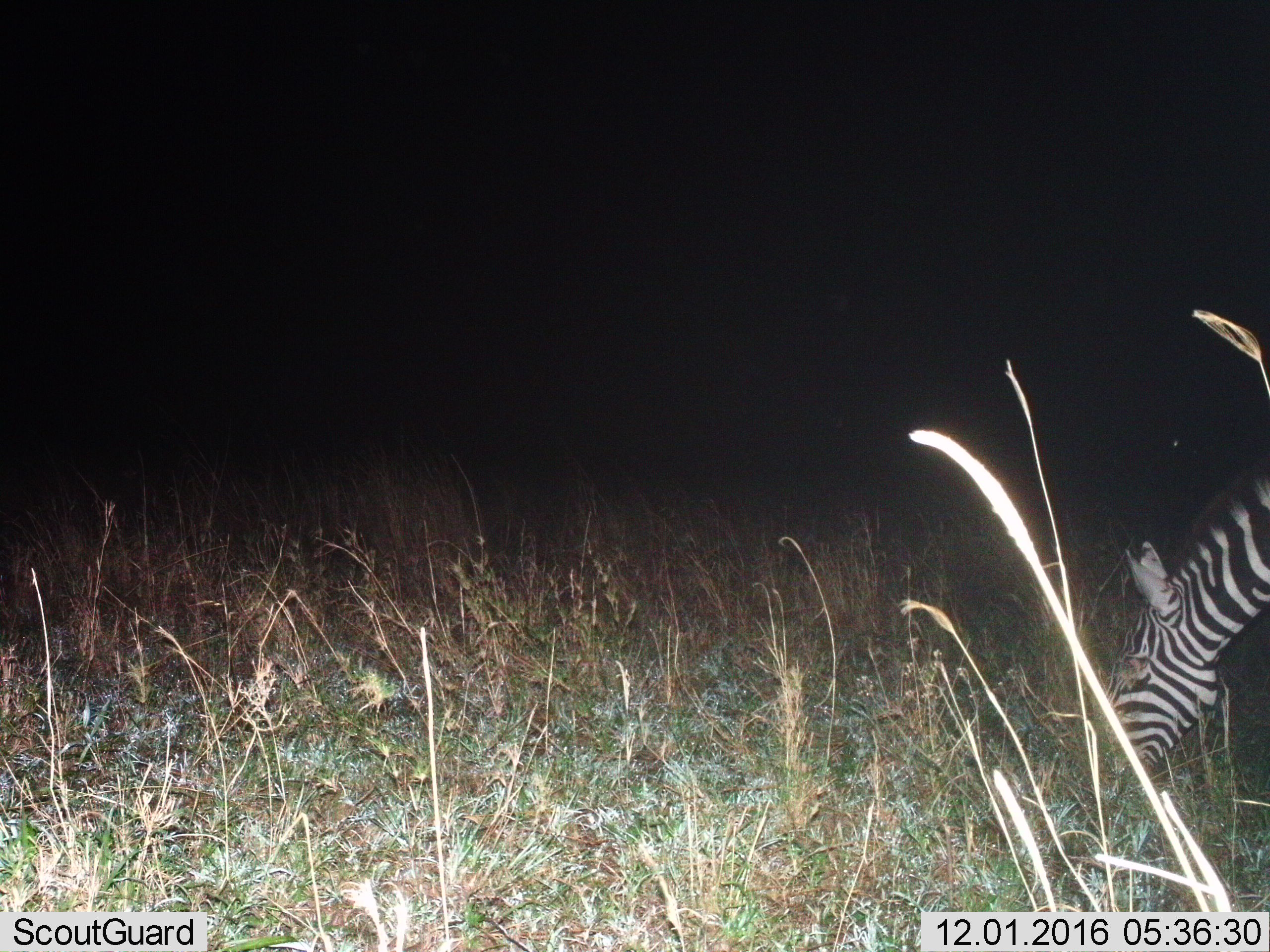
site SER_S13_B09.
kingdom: Animalia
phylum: Chordata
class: Mammalia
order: Perissodactyla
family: Equidae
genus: Equus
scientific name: Equus quagga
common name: plains zebra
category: zebraplains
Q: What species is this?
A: Zebraplains (plains zebra) (Equus quagga).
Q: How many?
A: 1.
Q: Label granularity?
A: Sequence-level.